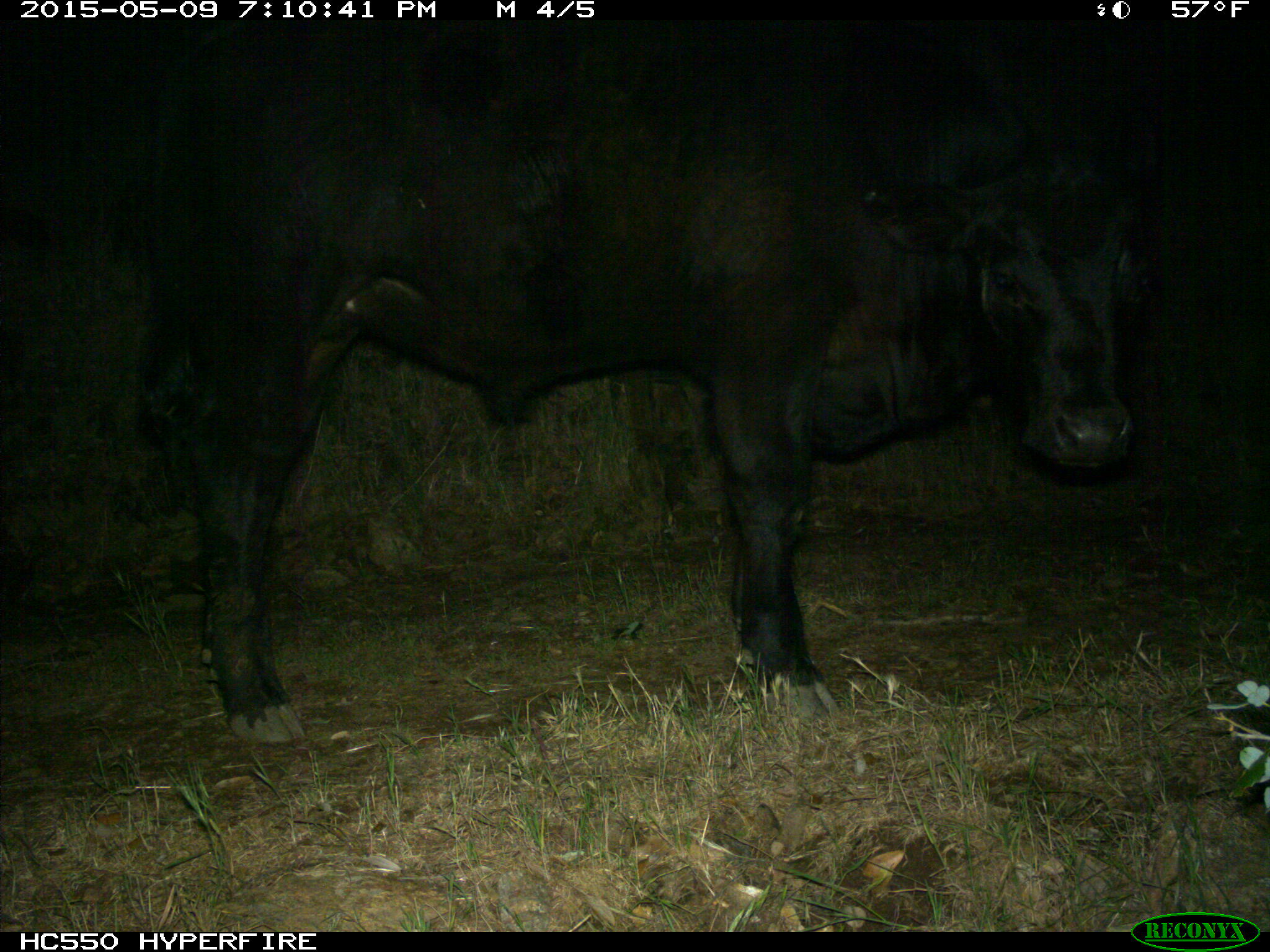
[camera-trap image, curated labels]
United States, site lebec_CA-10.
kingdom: Animalia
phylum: Chordata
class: Mammalia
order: Artiodactyla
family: Bovidae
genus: Bos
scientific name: Bos taurus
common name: domestic cow